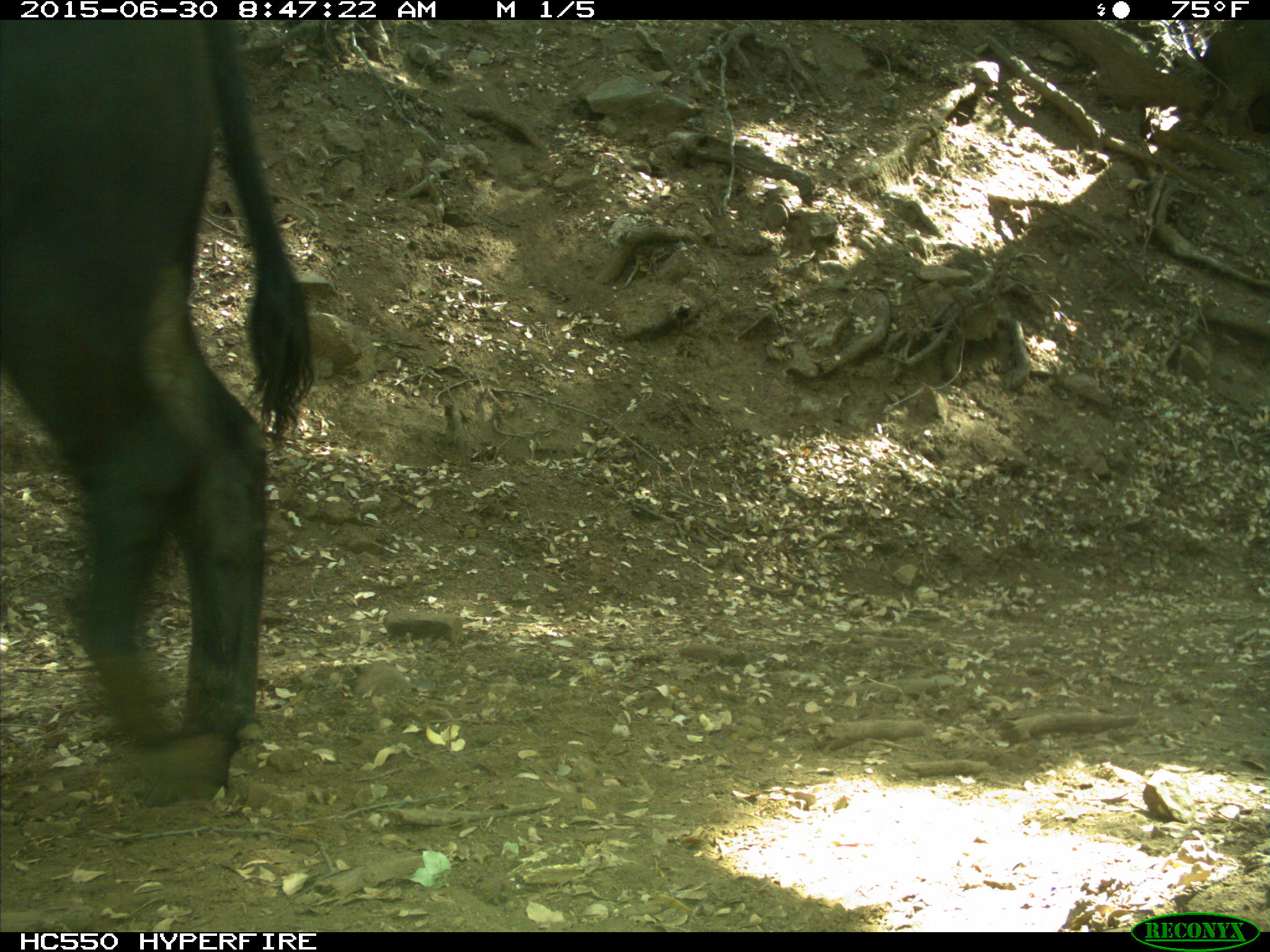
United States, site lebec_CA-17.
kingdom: Animalia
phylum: Chordata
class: Mammalia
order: Artiodactyla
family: Bovidae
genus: Bos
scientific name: Bos taurus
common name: domestic cow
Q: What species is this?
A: Bos taurus (domestic cow).